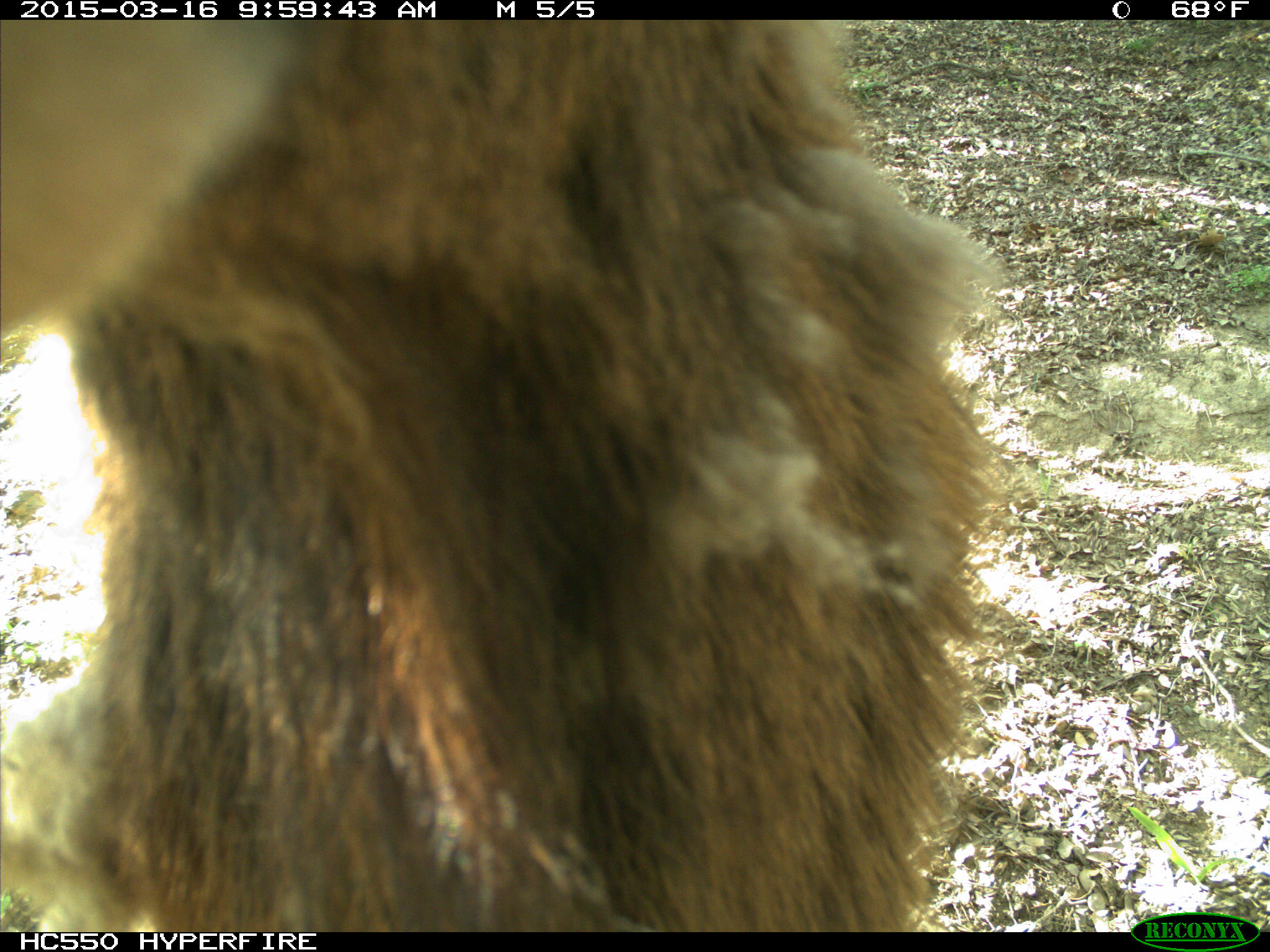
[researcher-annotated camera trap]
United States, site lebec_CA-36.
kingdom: Animalia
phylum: Chordata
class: Mammalia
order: Artiodactyla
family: Cervidae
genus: Cervus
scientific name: Cervus canadensis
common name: elk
Cervus canadensis (elk).